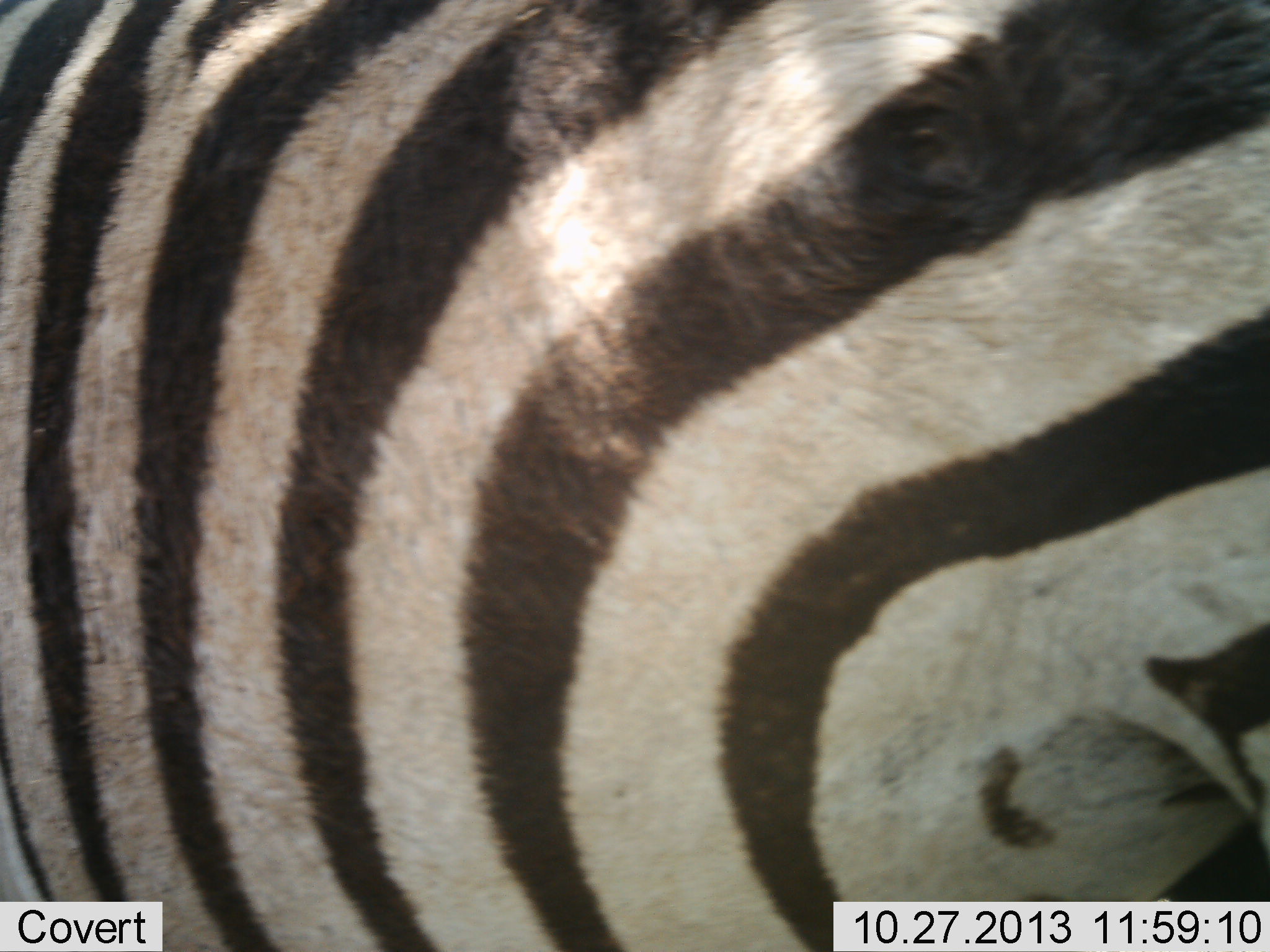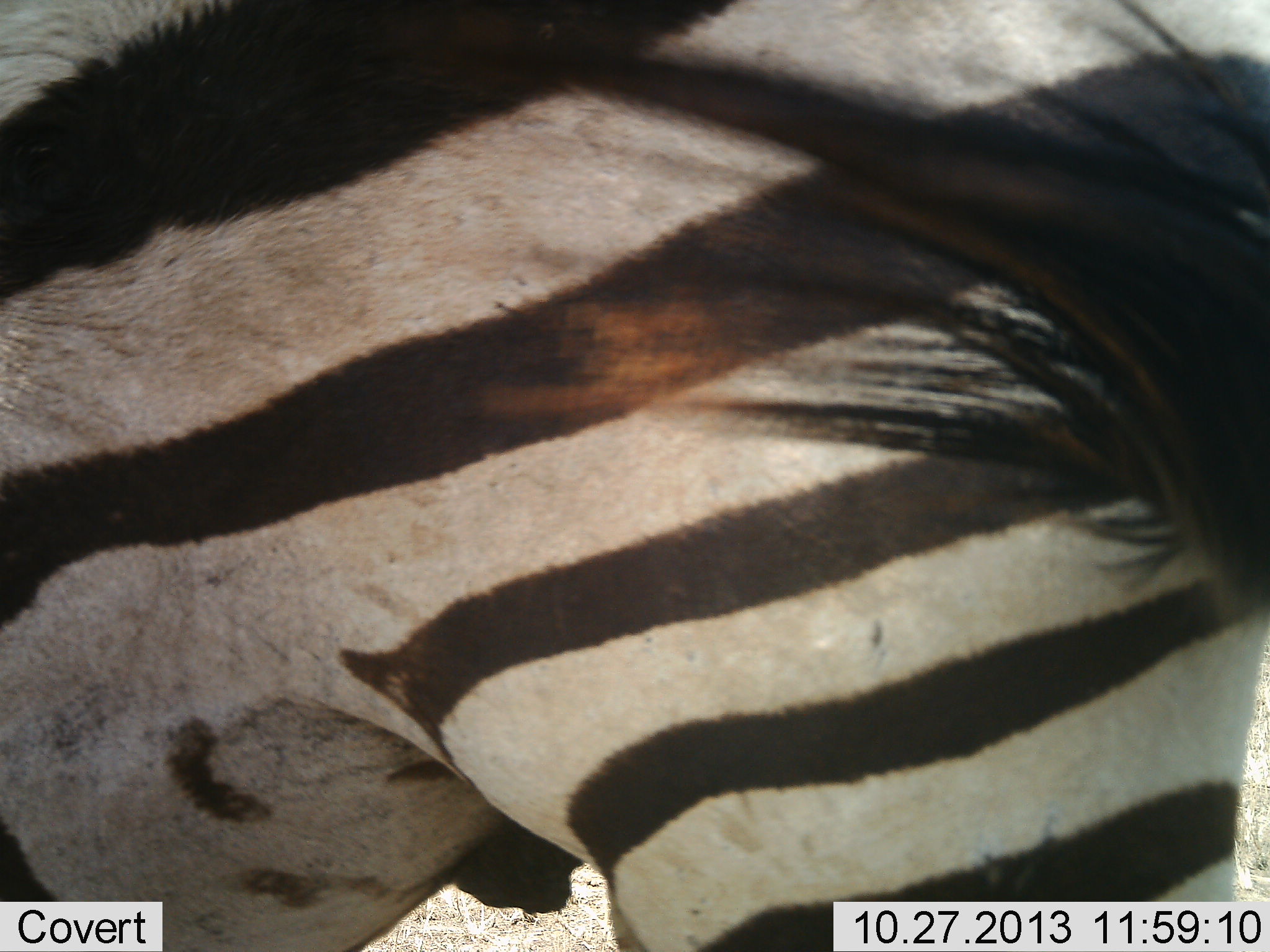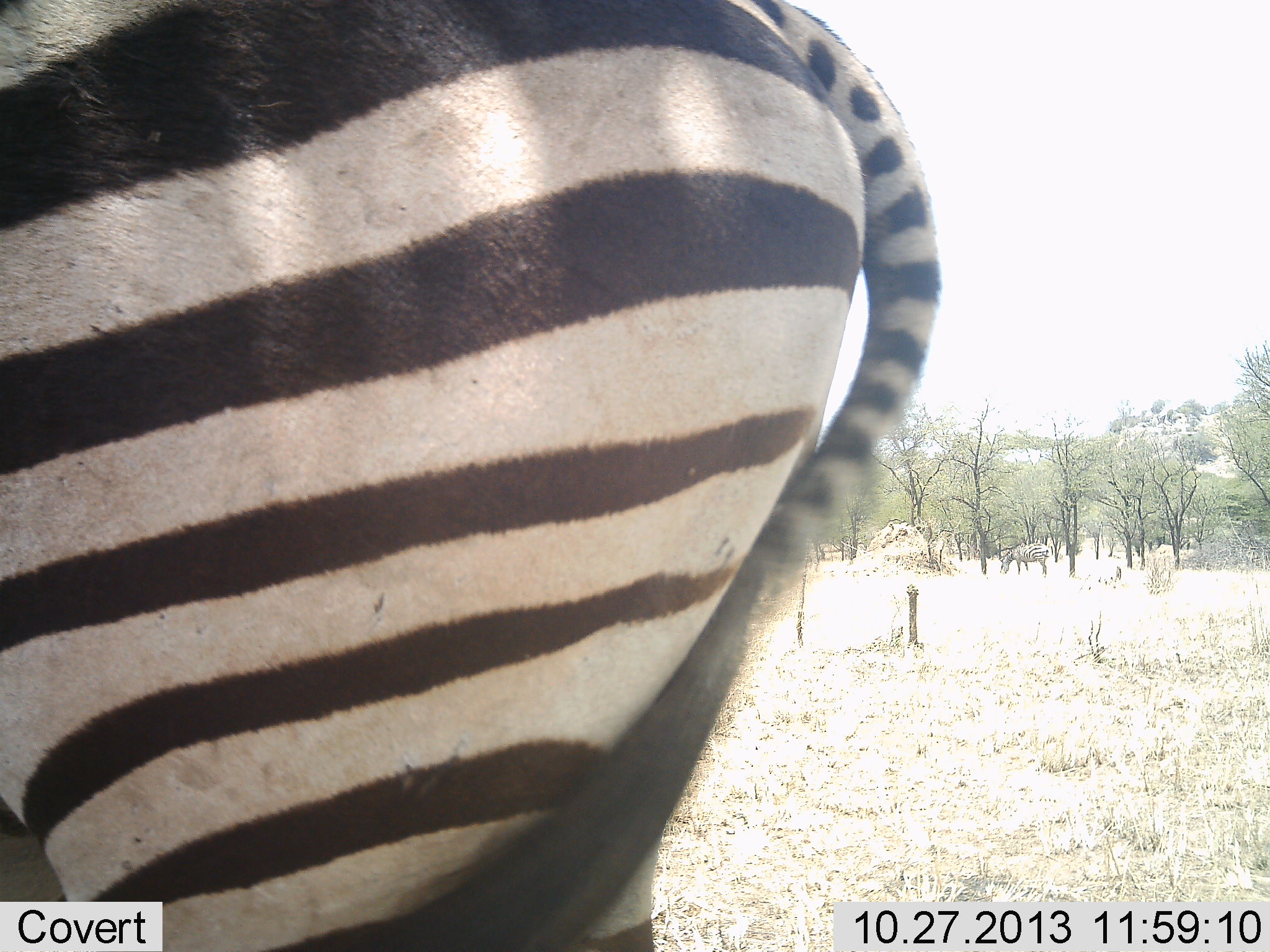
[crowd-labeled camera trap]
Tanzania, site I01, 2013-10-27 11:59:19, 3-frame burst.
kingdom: Animalia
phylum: Chordata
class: Mammalia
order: Perissodactyla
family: Equidae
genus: Equus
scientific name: Equus quagga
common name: plains zebra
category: zebra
Zebra (plains zebra) (Equus quagga), count 1. Behavior (volunteer vote fractions): standing 55%, resting 0%, moving 73%, interacting 0%. Young present (vote fraction): 0%. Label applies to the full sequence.